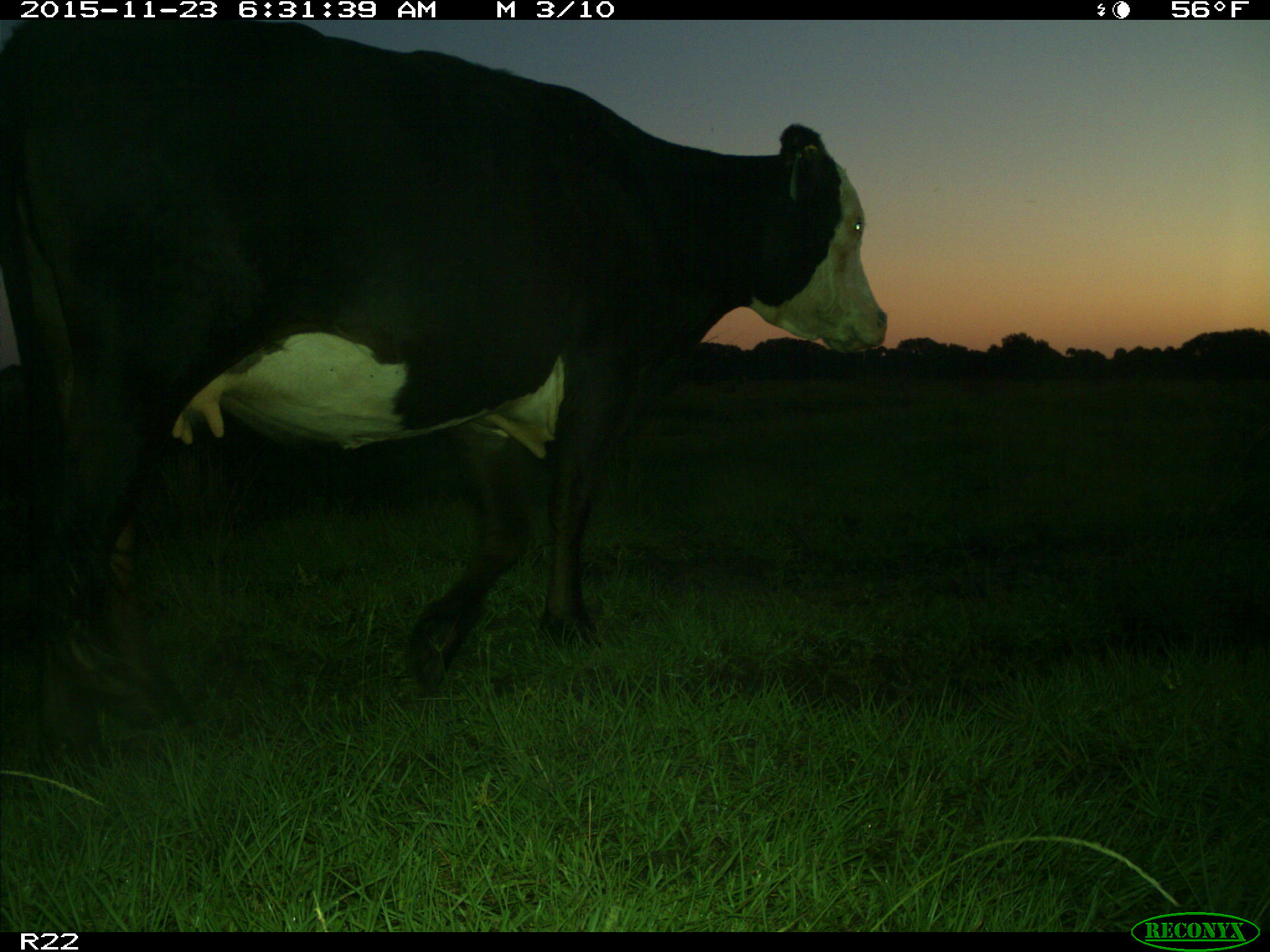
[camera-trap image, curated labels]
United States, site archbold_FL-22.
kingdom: Animalia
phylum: Chordata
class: Mammalia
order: Artiodactyla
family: Bovidae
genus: Bos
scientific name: Bos taurus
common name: domestic cow